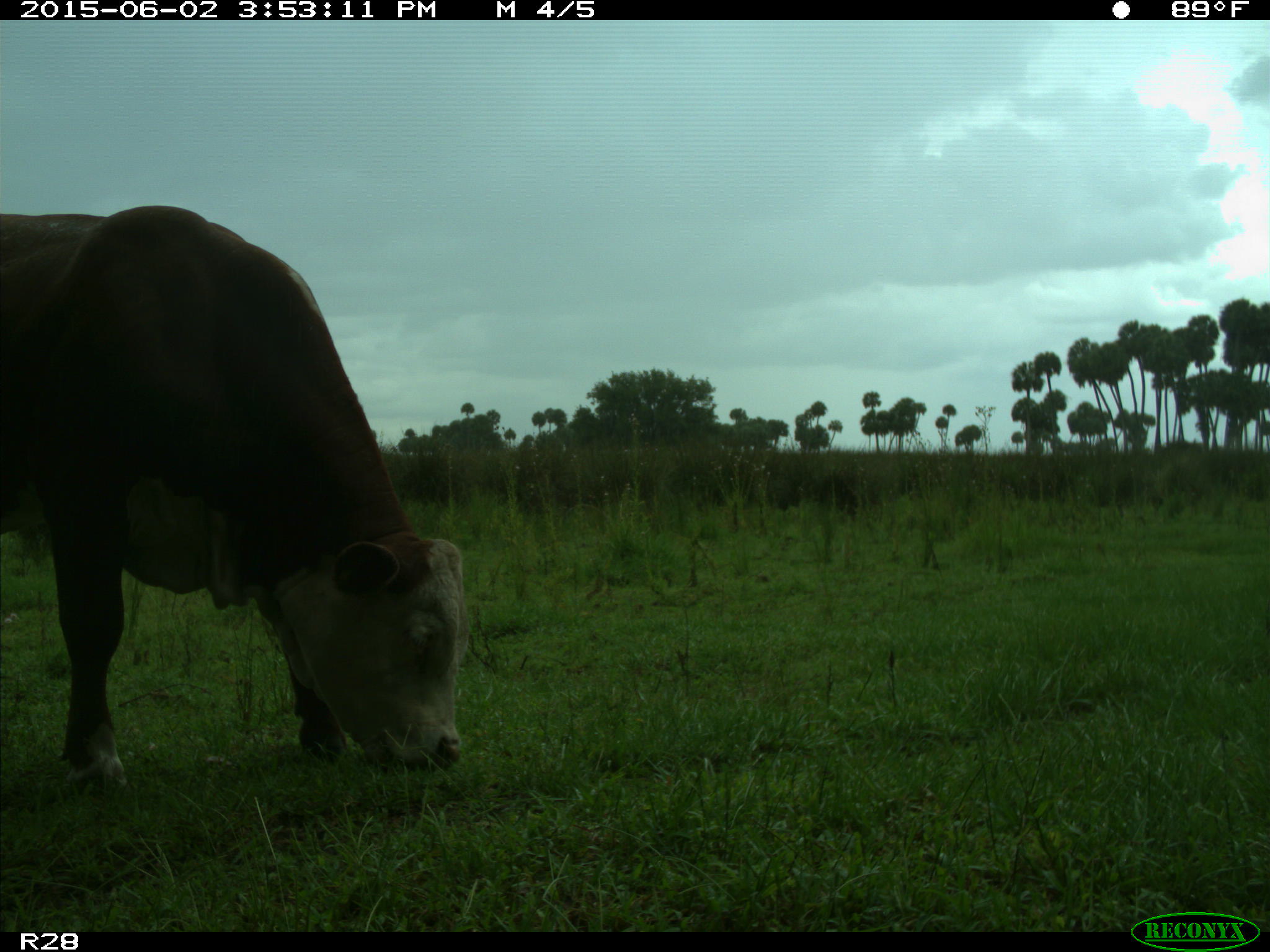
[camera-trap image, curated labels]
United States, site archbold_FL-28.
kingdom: Animalia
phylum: Chordata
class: Mammalia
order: Artiodactyla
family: Bovidae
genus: Bos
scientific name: Bos taurus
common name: domestic cow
Bos taurus (domestic cow).